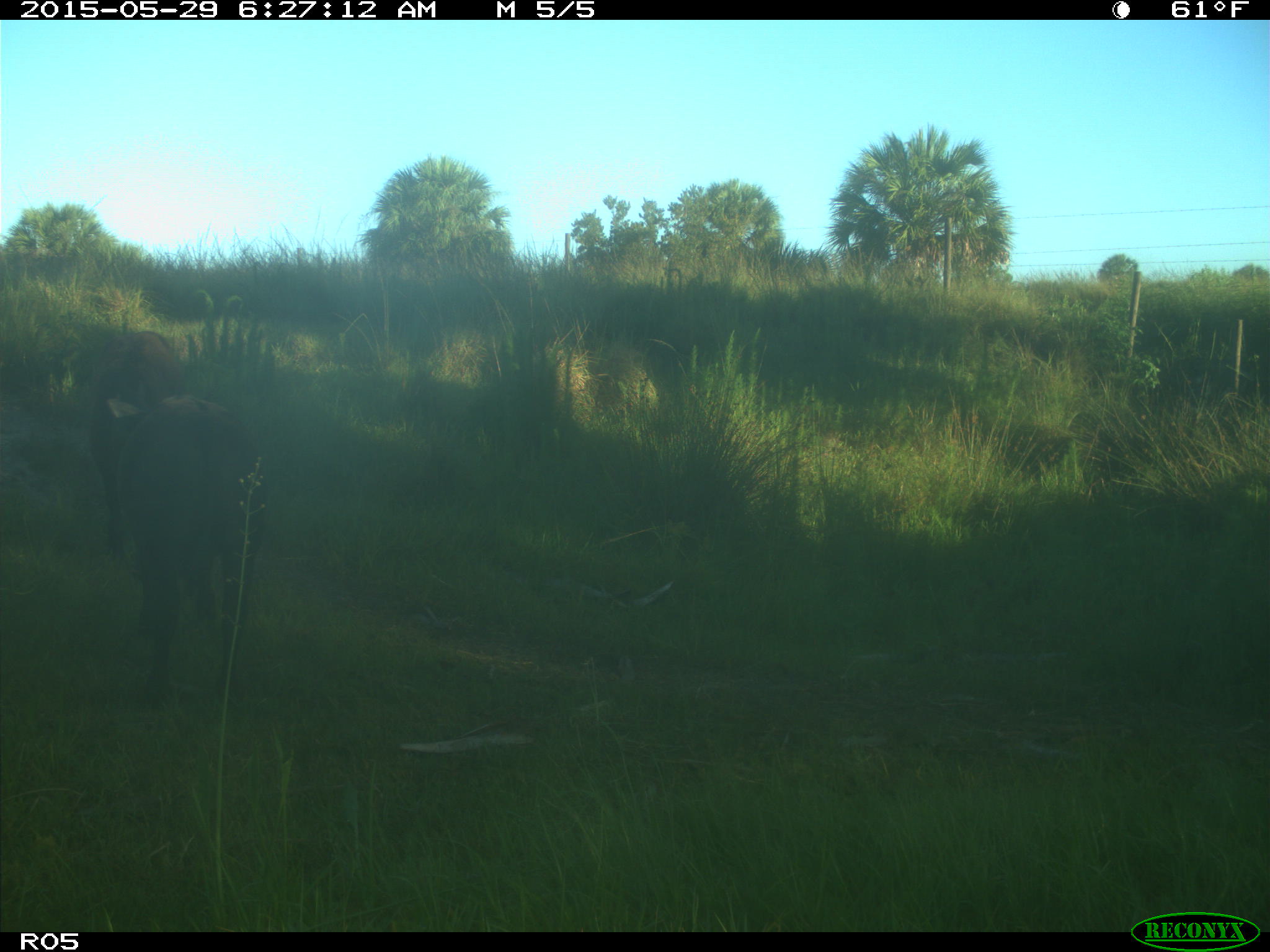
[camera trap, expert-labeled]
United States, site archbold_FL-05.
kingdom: Animalia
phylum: Chordata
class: Mammalia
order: Artiodactyla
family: Bovidae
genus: Bos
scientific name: Bos taurus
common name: domestic cow